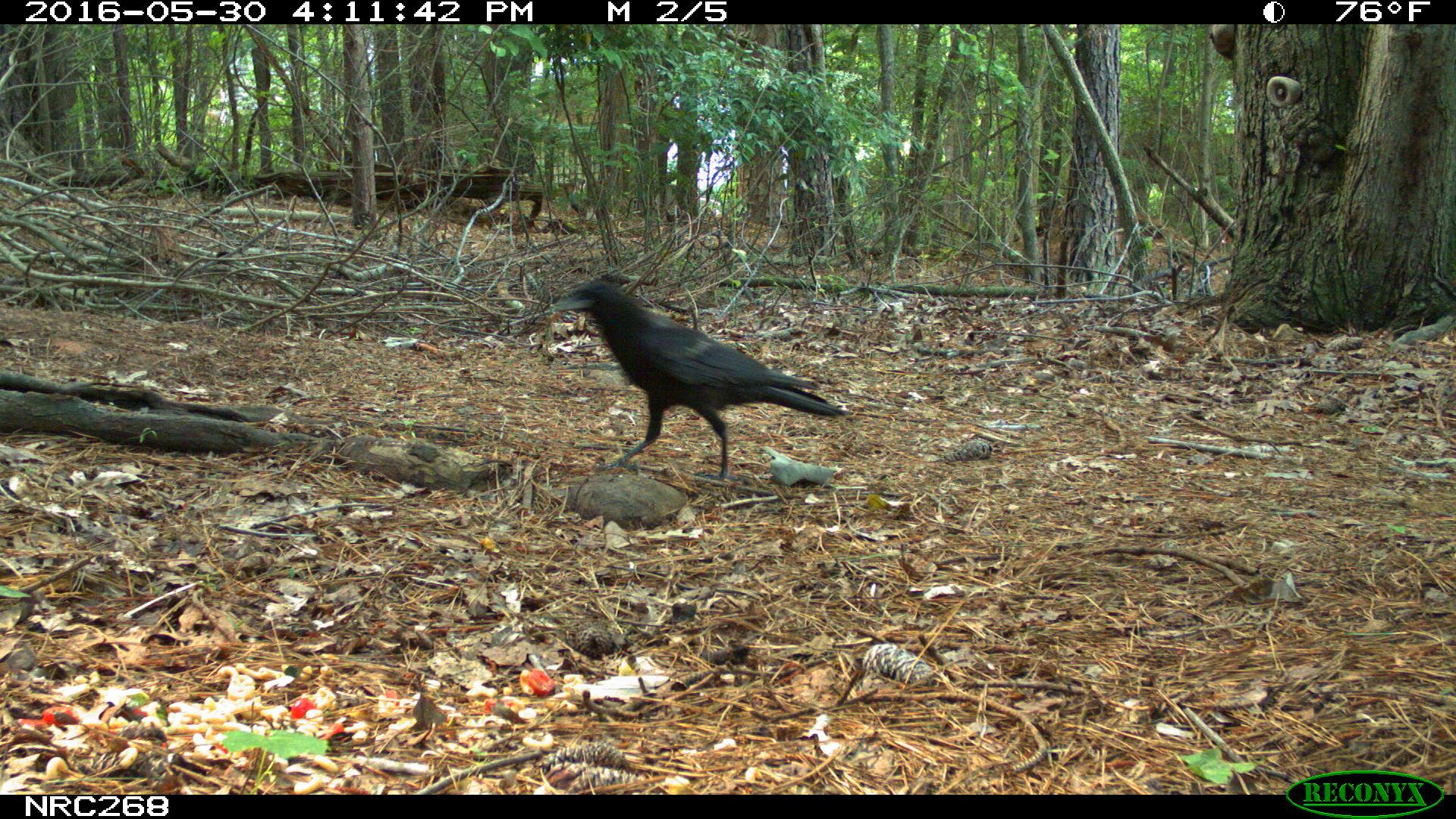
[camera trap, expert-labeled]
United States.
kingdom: Animalia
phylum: Chordata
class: Aves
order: Passeriformes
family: Corvidae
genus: Corvus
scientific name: Corvus brachyrhynchos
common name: american crow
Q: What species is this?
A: American Crow (Corvus brachyrhynchos).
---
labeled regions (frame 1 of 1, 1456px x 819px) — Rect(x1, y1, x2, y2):
American Crow: Rect(548, 258, 857, 500)